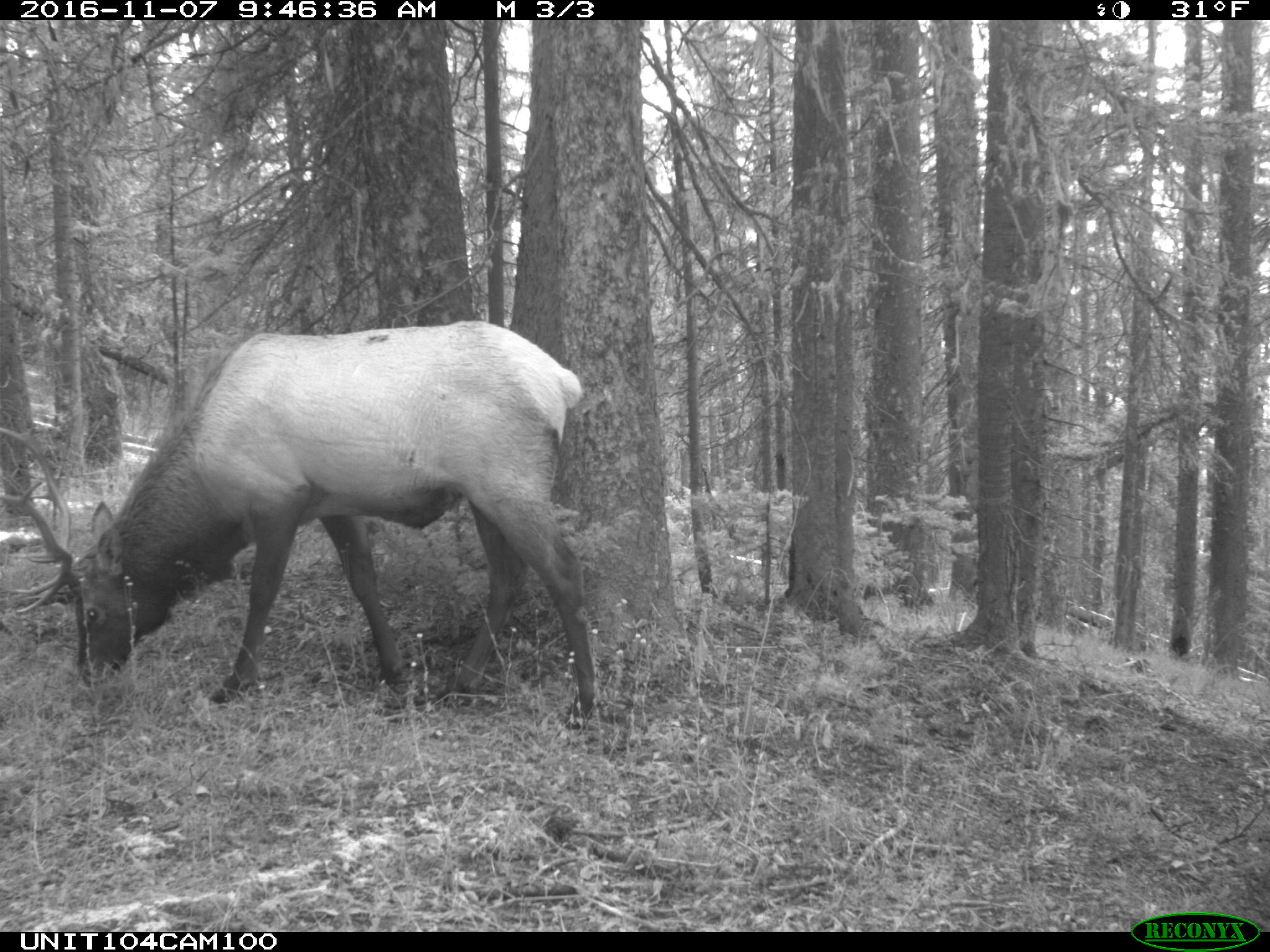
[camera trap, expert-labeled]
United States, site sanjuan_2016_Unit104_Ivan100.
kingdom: Animalia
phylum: Chordata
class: Mammalia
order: Artiodactyla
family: Cervidae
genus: Cervus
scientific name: Cervus elaphus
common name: red deer